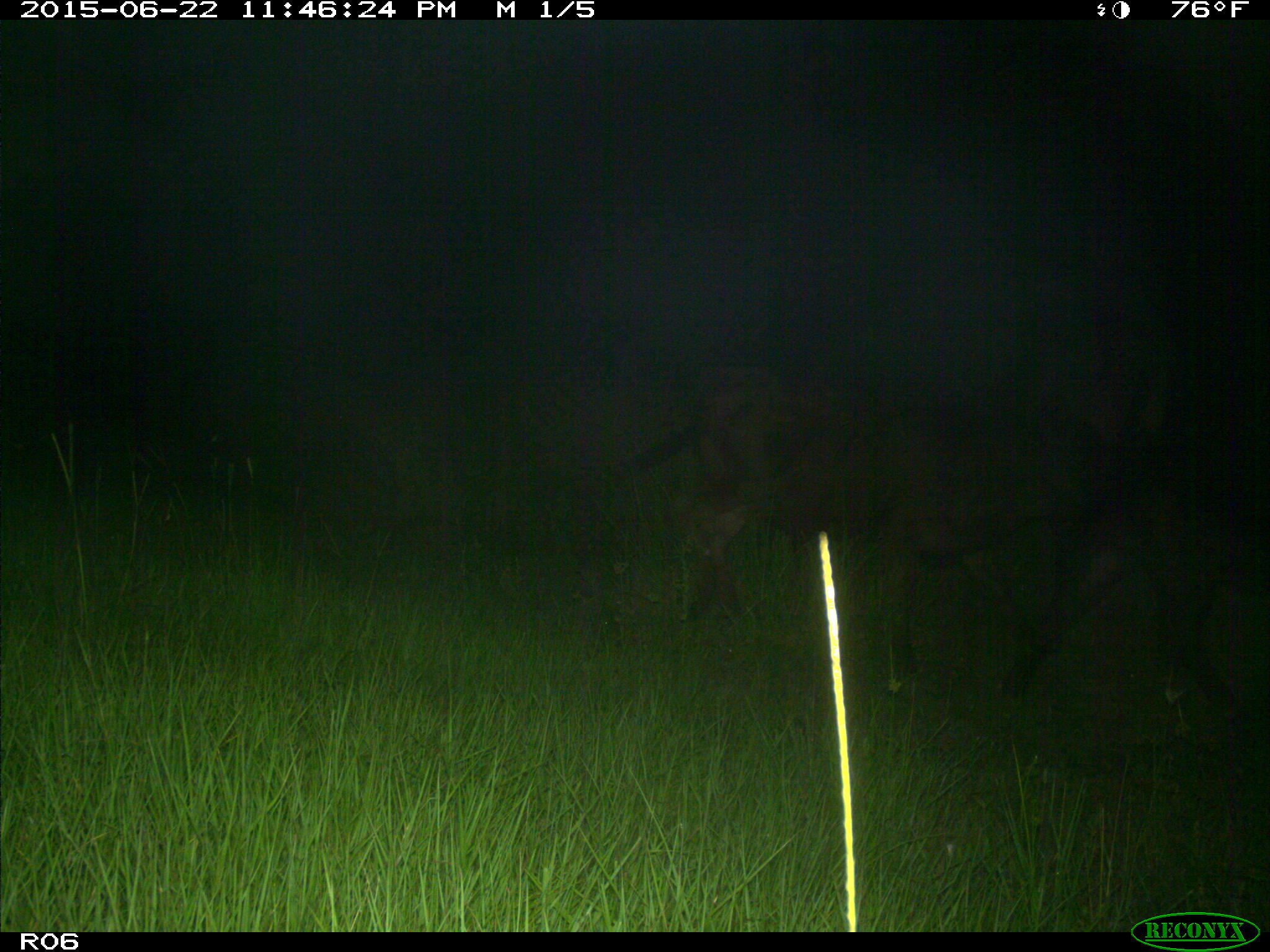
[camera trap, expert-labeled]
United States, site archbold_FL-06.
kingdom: Animalia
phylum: Chordata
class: Mammalia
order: Artiodactyla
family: Bovidae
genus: Bos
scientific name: Bos taurus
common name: domestic cow